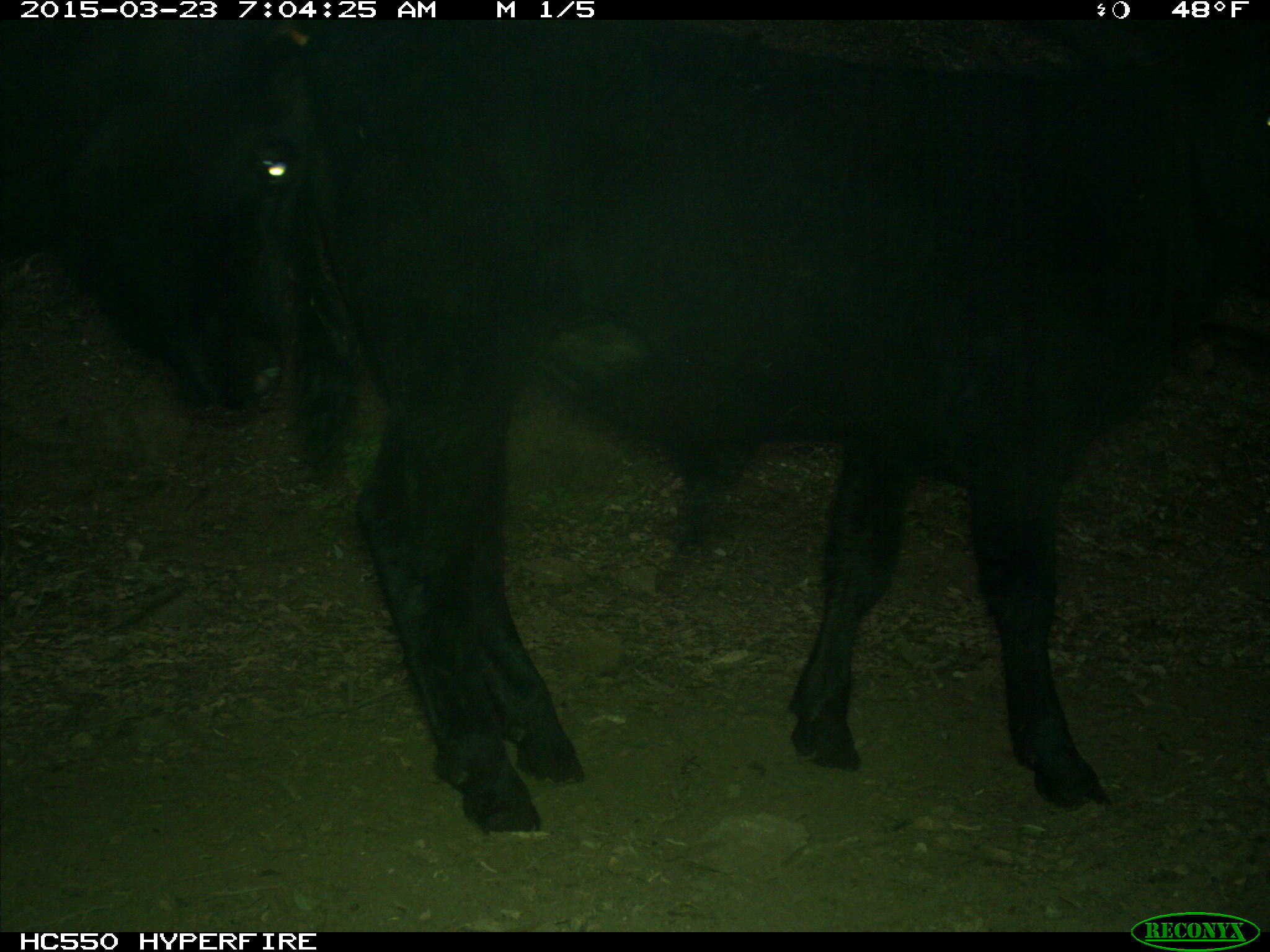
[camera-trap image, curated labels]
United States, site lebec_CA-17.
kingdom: Animalia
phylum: Chordata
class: Mammalia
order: Artiodactyla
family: Bovidae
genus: Bos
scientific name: Bos taurus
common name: domestic cow